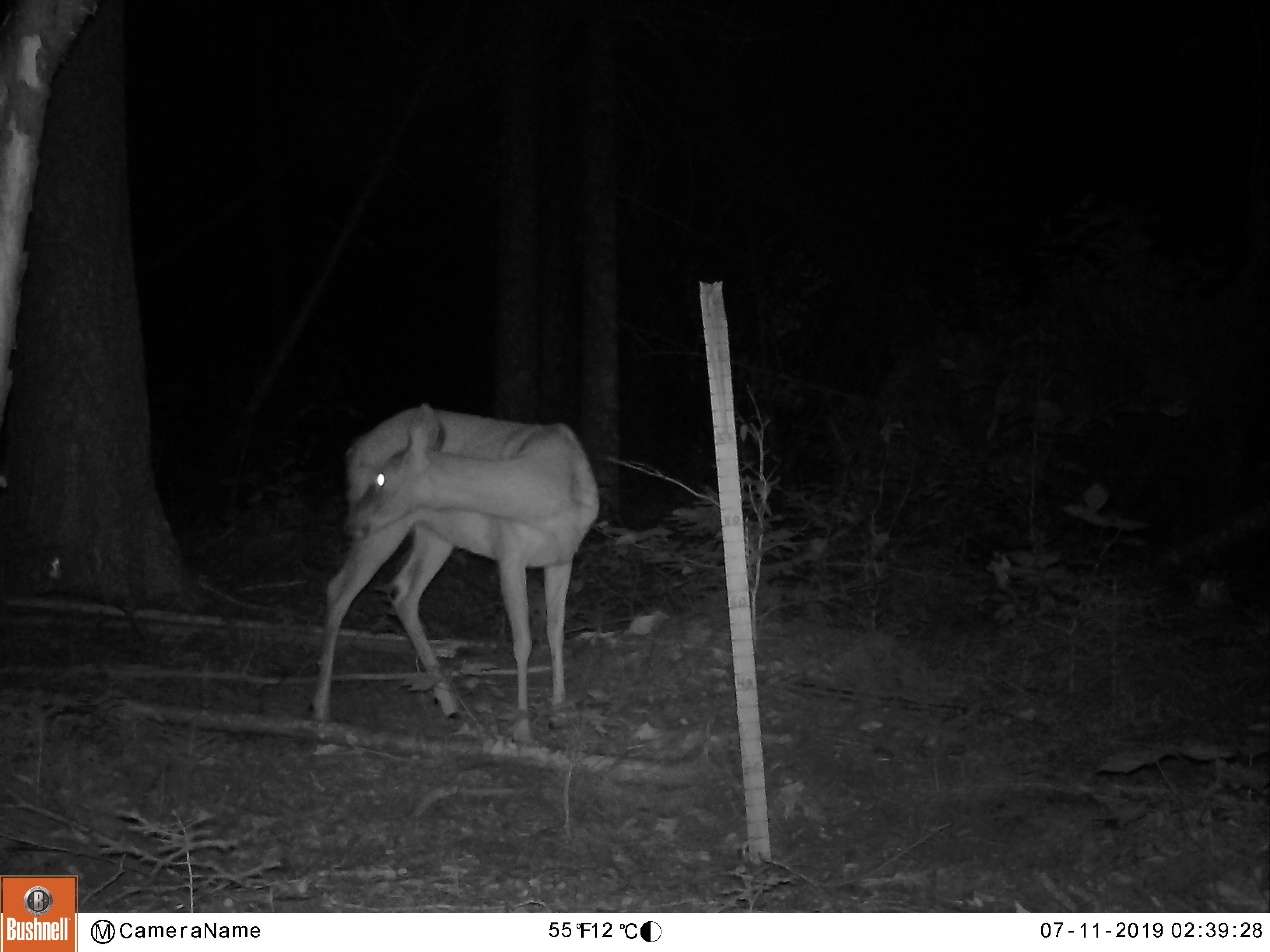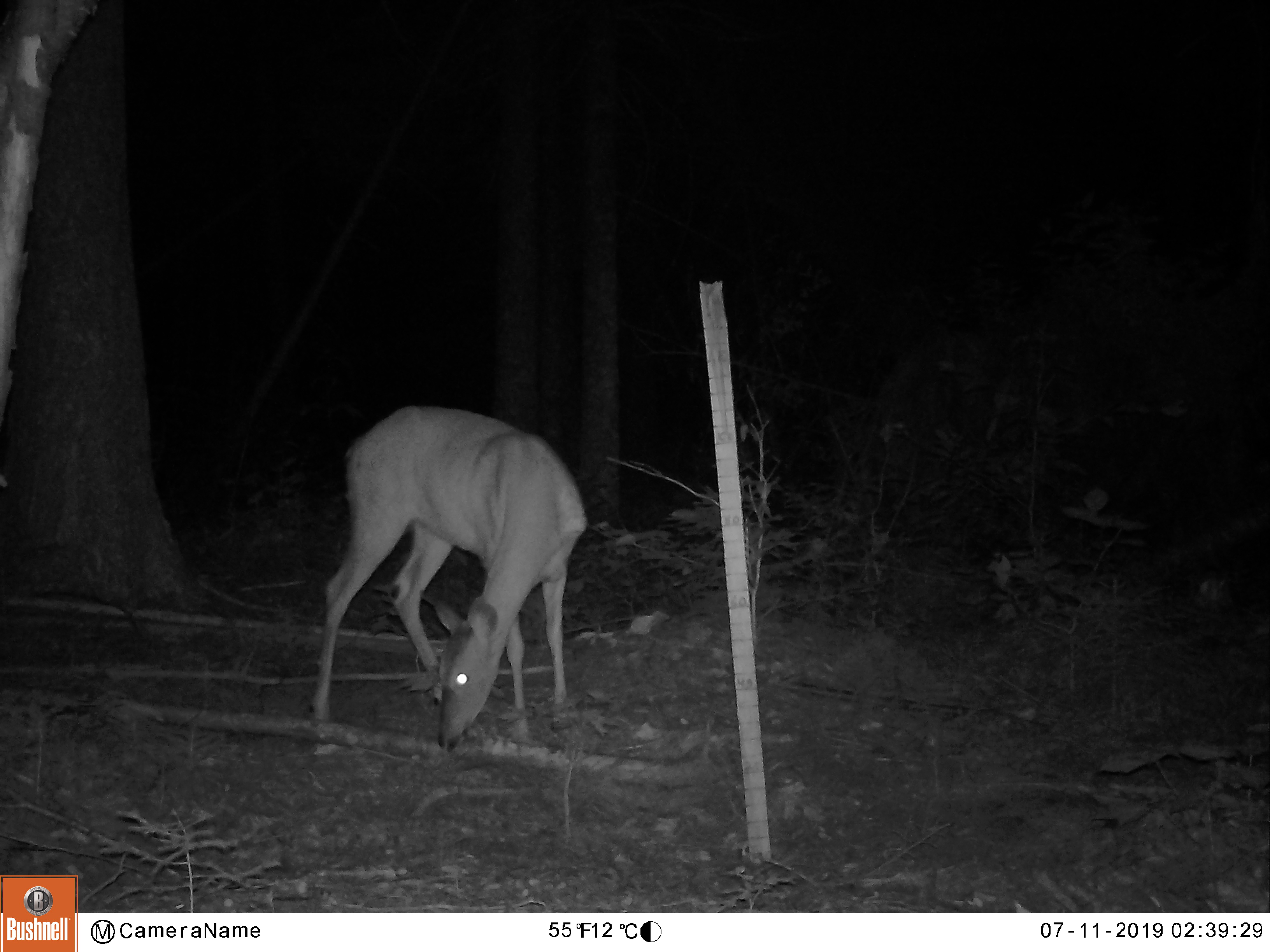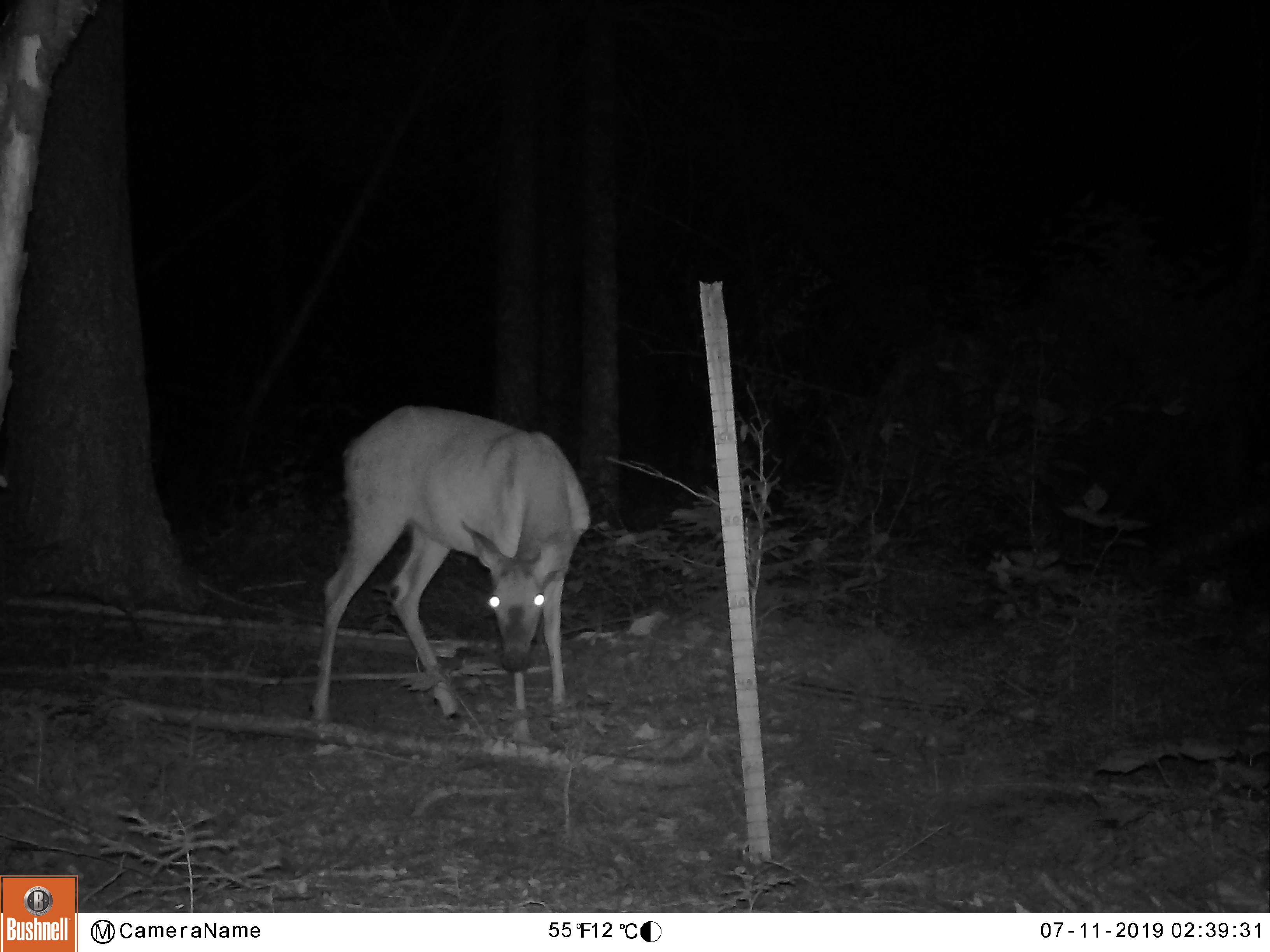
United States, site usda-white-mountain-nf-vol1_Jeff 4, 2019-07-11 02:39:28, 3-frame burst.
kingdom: Animalia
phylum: Chordata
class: Mammalia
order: Artiodactyla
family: Cervidae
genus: Odocoileus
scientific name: Odocoileus virginianus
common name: white-tailed deer